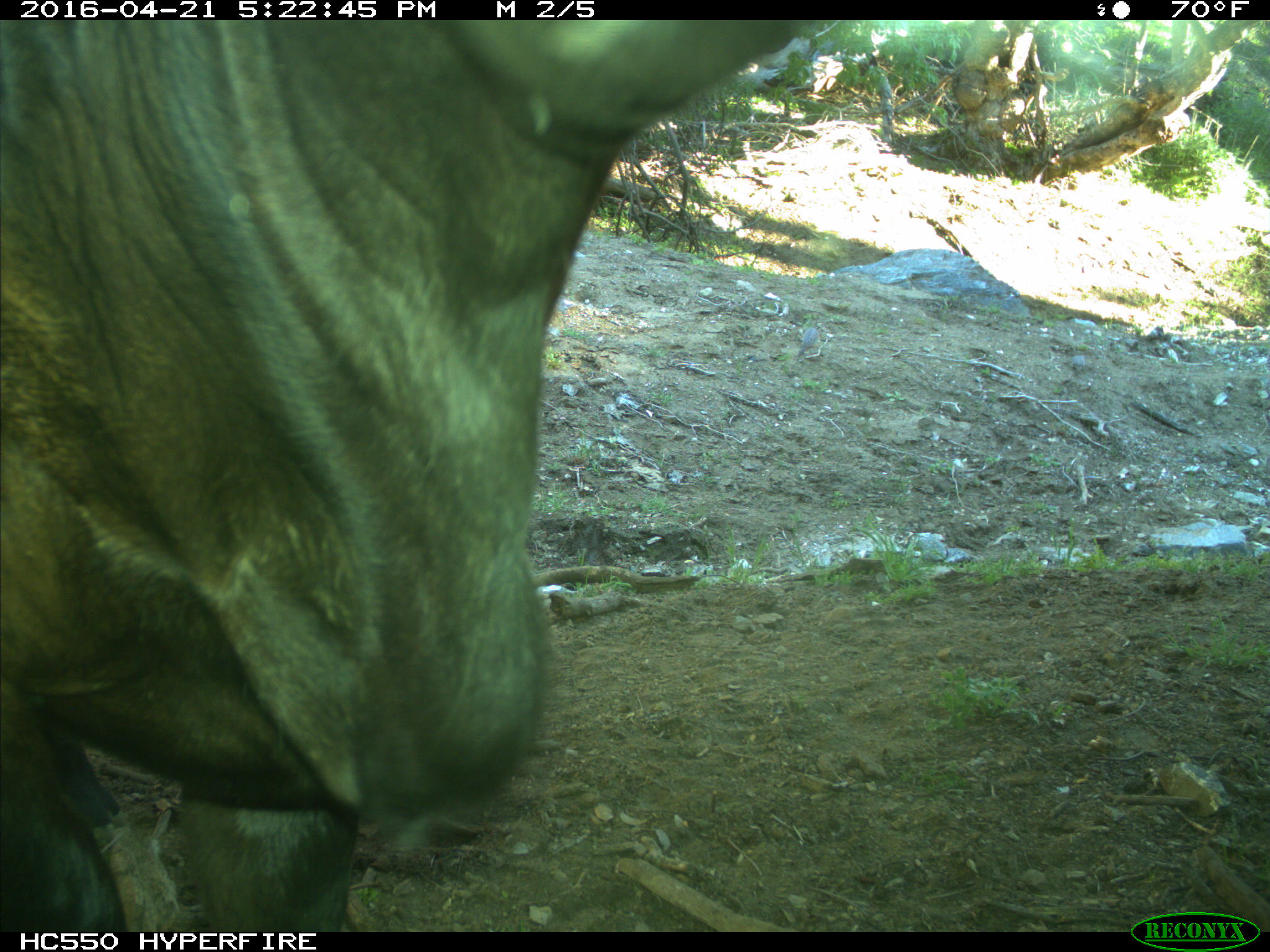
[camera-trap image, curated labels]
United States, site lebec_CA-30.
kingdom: Animalia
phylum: Chordata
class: Mammalia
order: Artiodactyla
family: Bovidae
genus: Bos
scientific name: Bos taurus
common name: domestic cow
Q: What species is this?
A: Bos taurus (domestic cow).